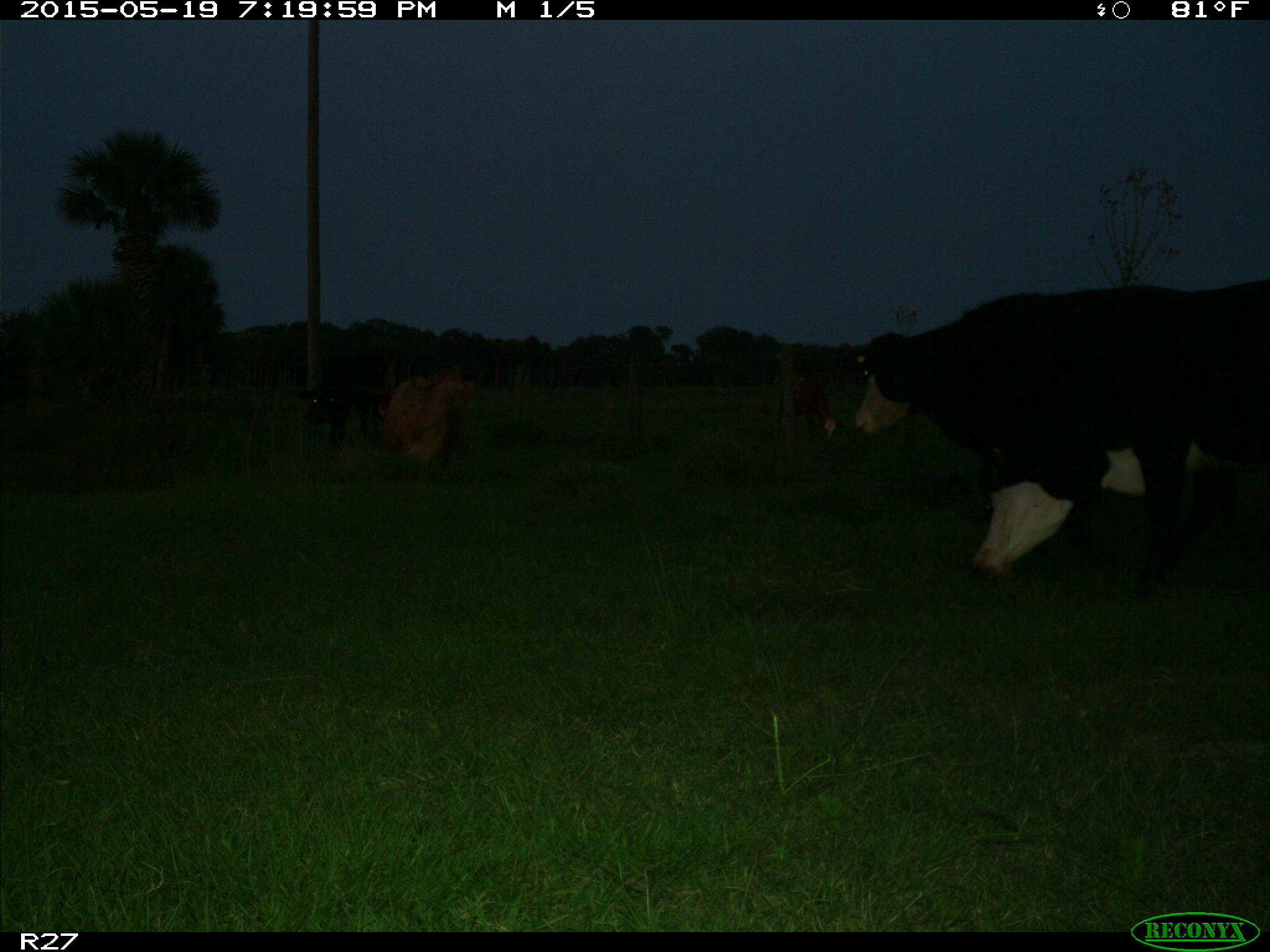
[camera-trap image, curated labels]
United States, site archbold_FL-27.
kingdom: Animalia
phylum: Chordata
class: Mammalia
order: Artiodactyla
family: Bovidae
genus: Bos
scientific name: Bos taurus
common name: domestic cow